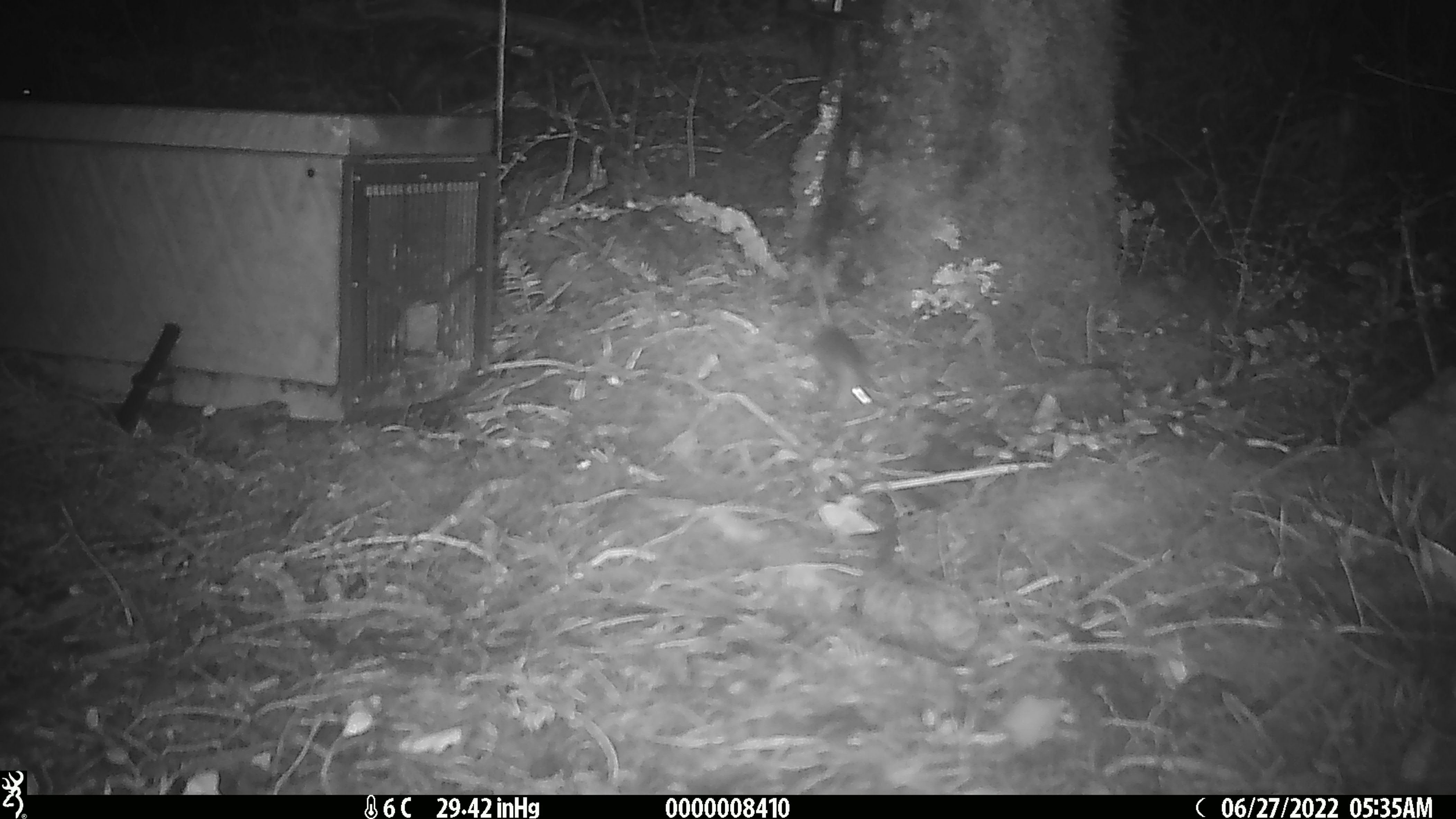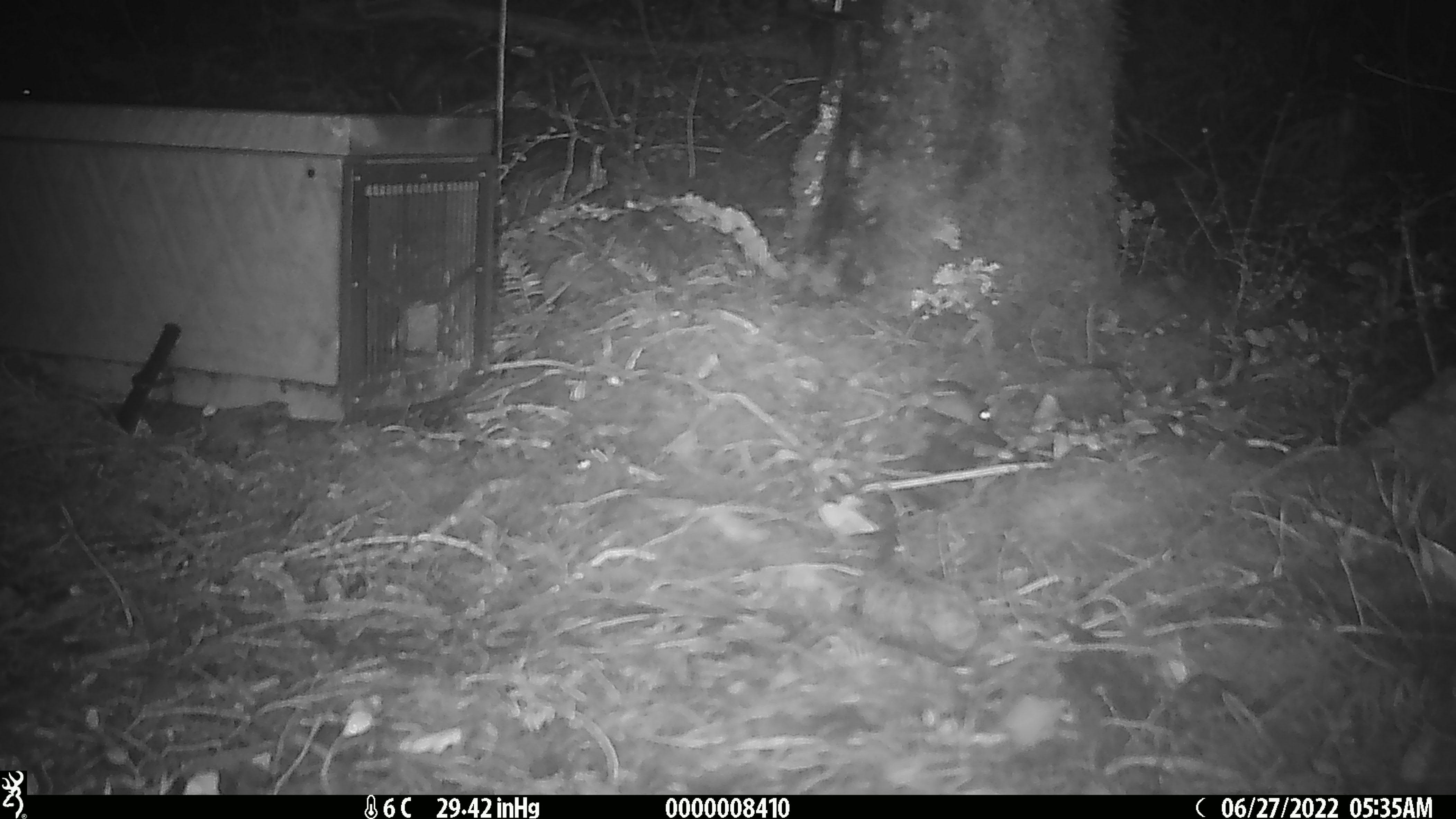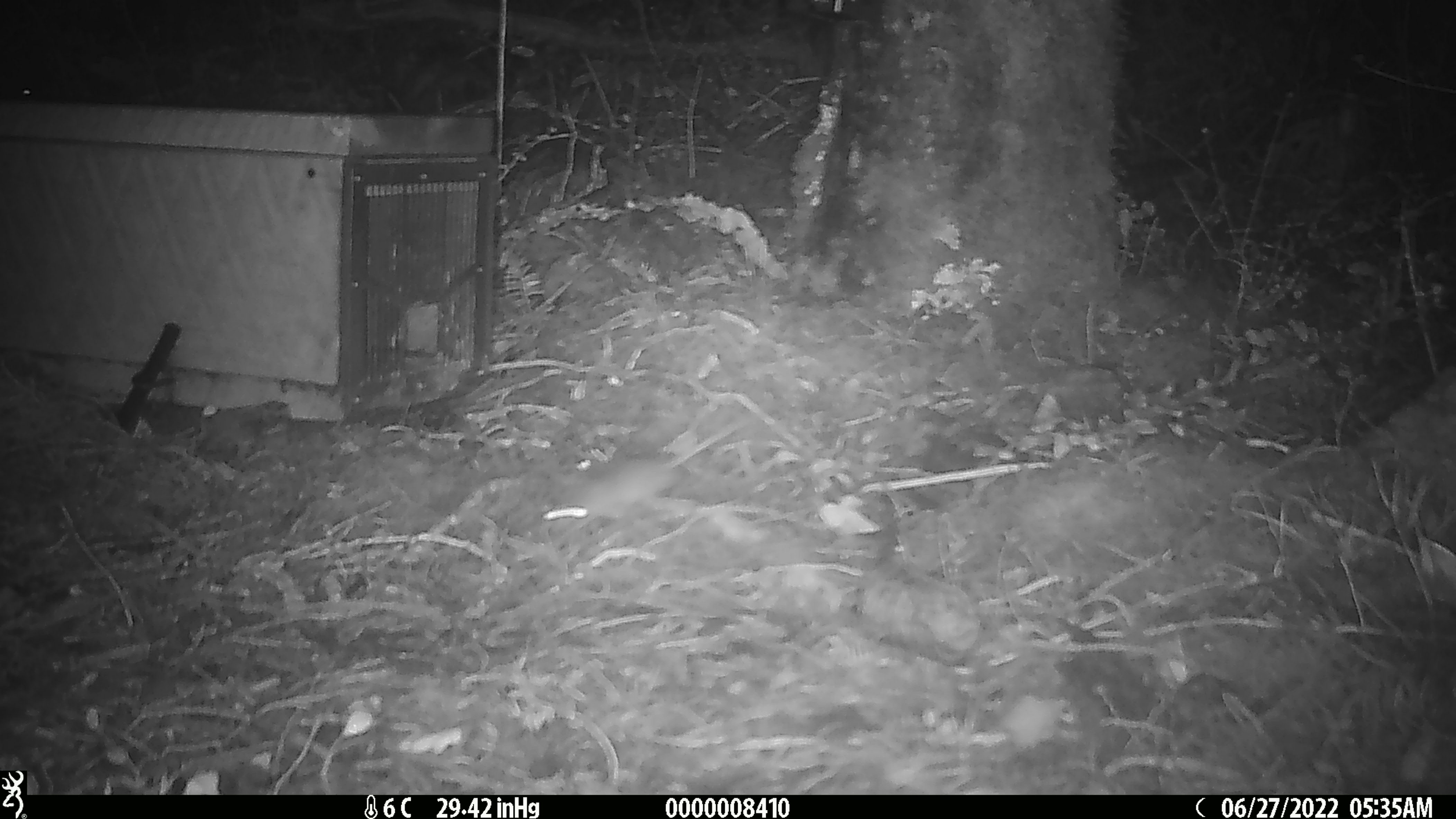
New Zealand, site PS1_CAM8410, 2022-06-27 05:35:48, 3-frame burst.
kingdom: Animalia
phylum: Chordata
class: Mammalia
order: Rodentia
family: Muridae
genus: Mus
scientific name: Mus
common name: mouse